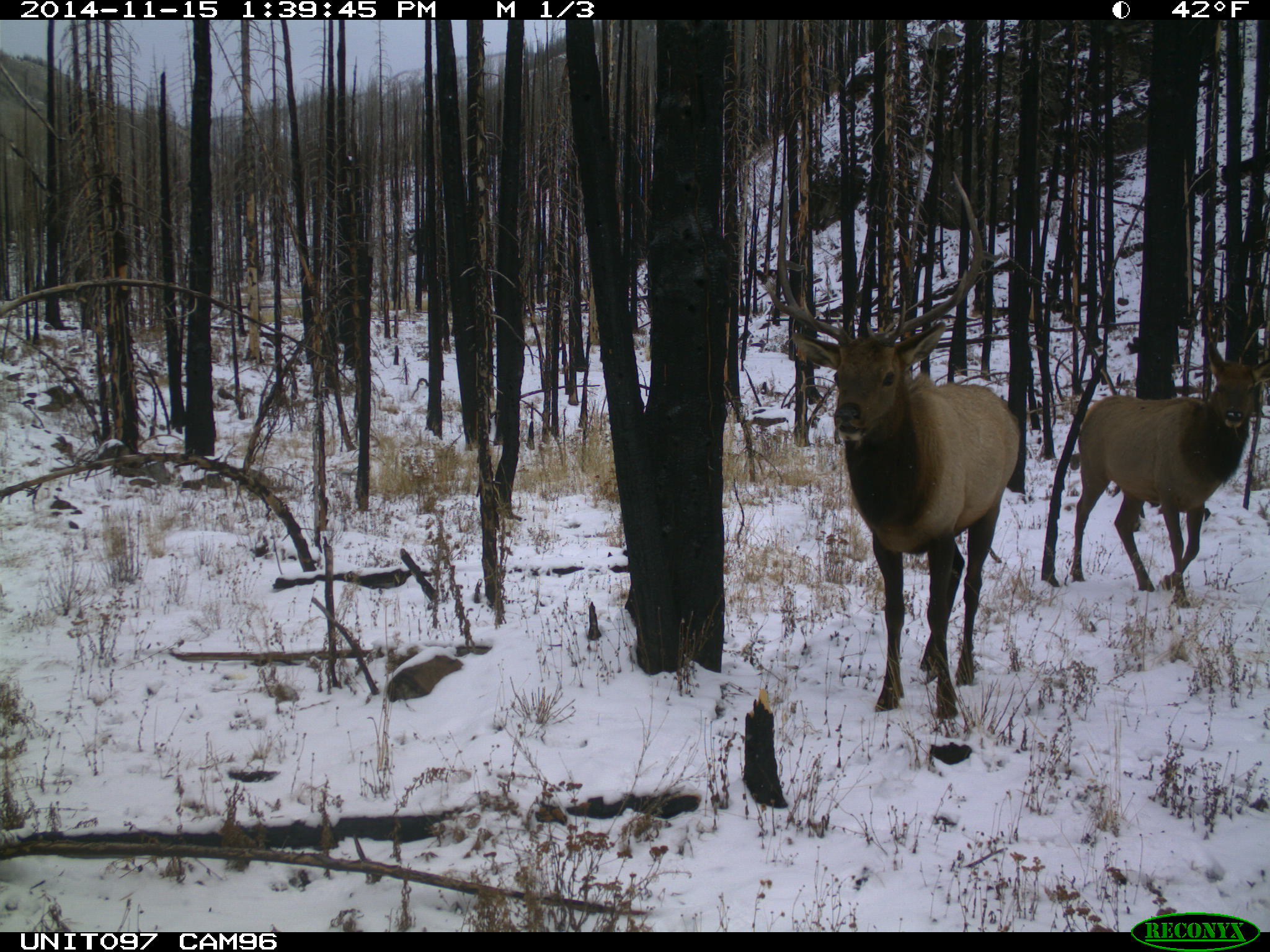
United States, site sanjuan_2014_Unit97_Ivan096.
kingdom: Animalia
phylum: Chordata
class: Mammalia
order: Artiodactyla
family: Cervidae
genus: Cervus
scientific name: Cervus elaphus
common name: red deer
Cervus elaphus (red deer).